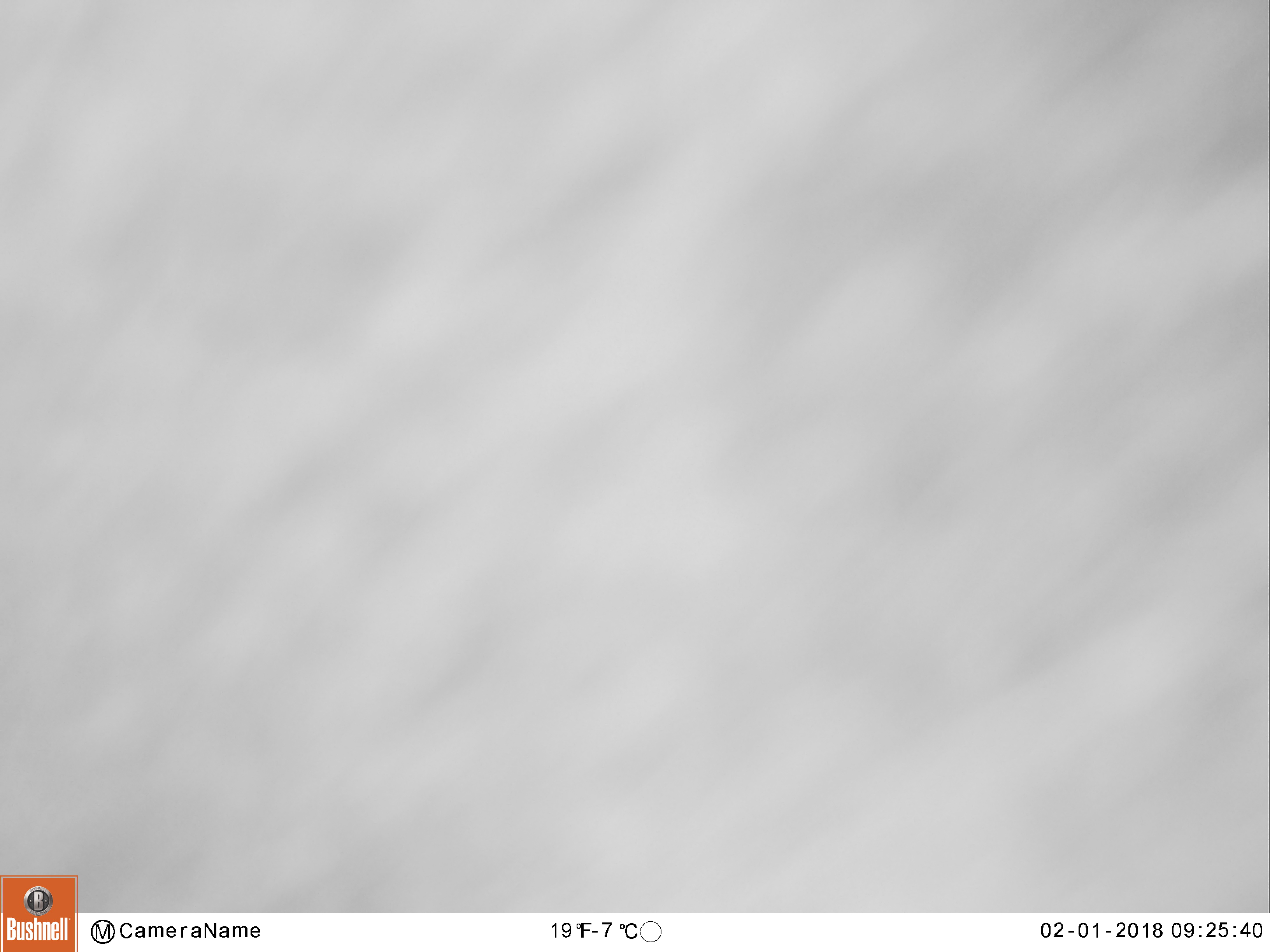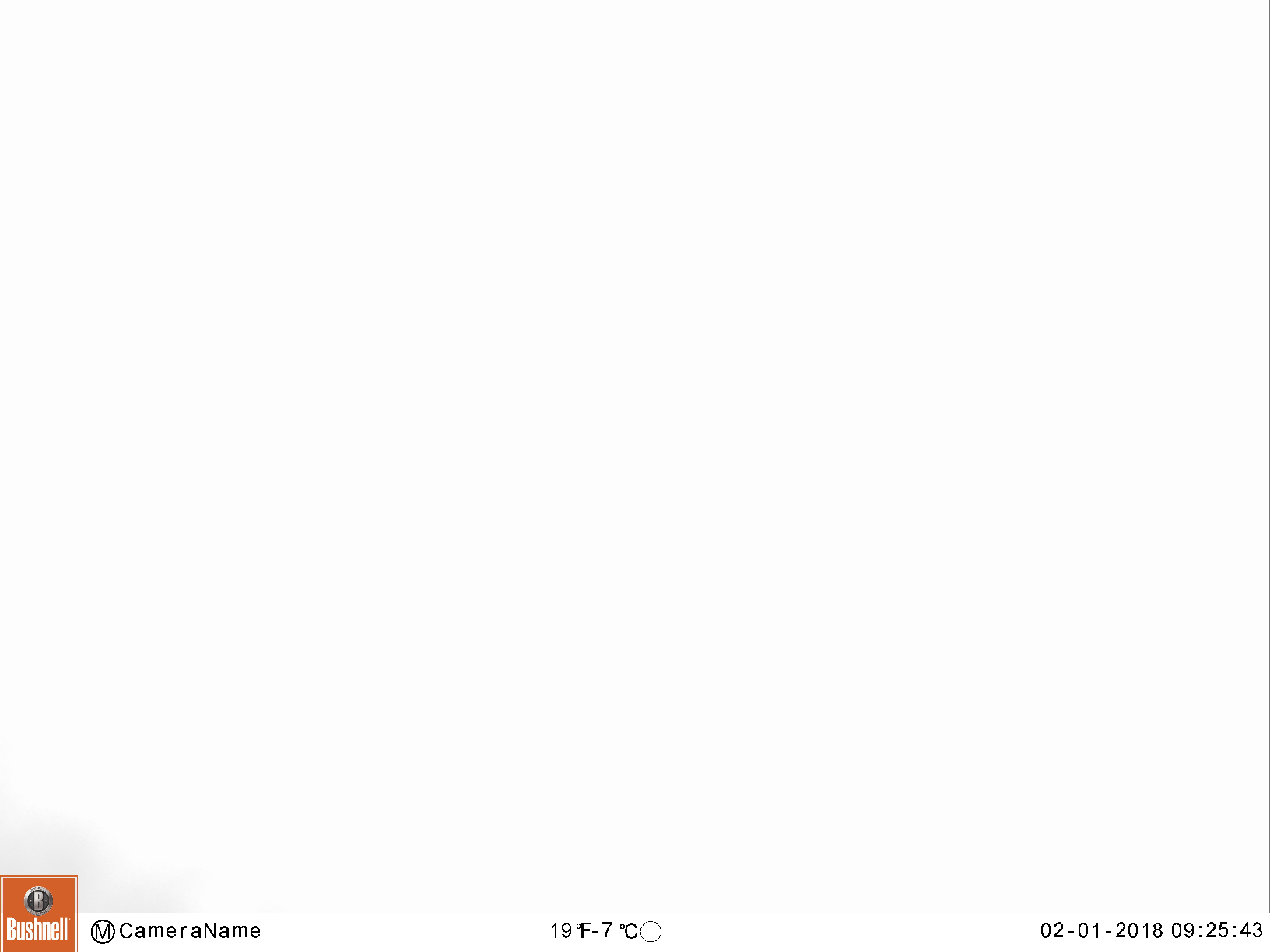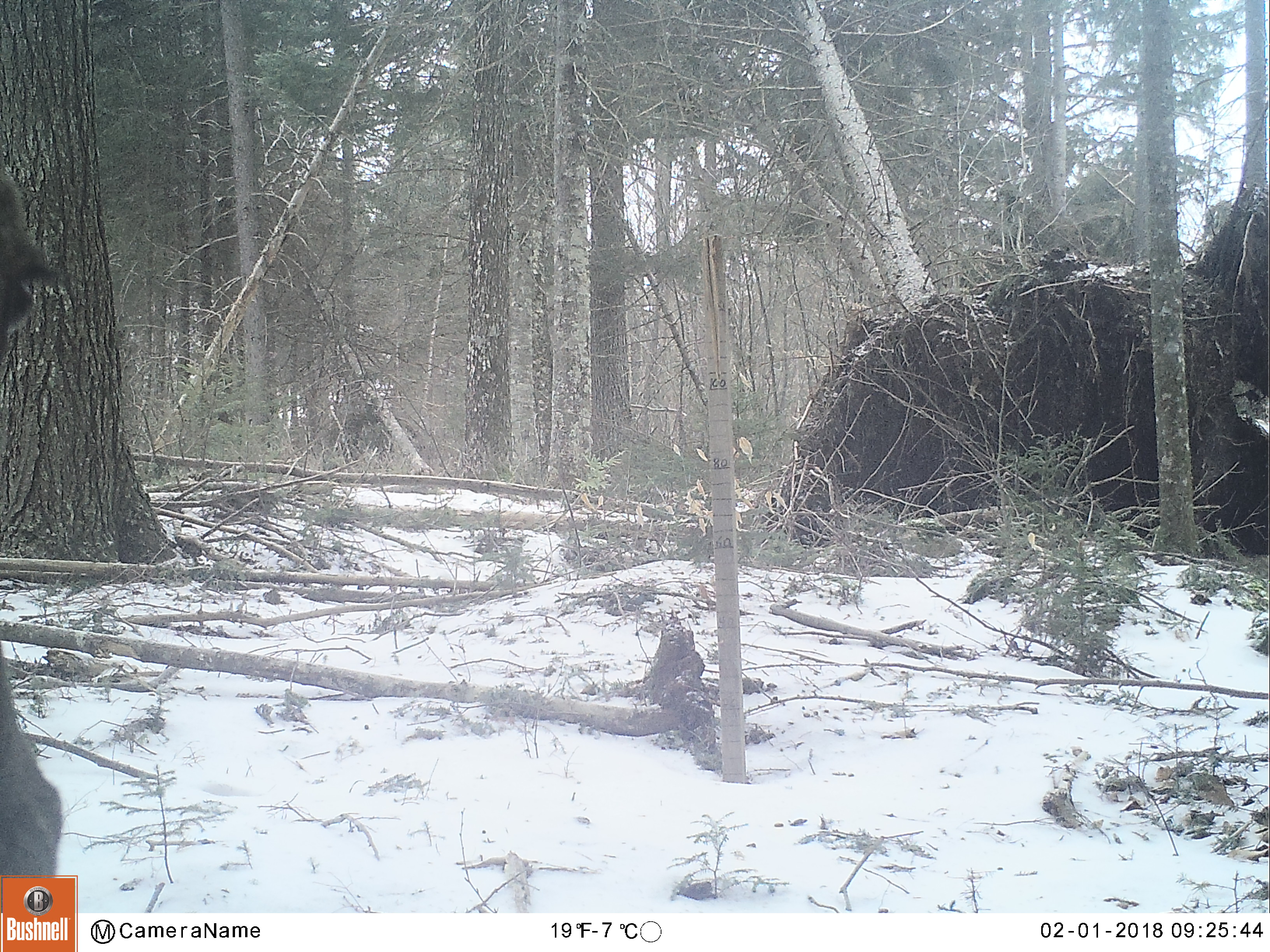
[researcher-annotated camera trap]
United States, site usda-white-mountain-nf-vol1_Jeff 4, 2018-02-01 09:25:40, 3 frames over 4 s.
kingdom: Animalia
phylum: Chordata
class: Mammalia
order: Artiodactyla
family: Cervidae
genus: Alces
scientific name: Alces alces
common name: moose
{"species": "moose (Alces alces)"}